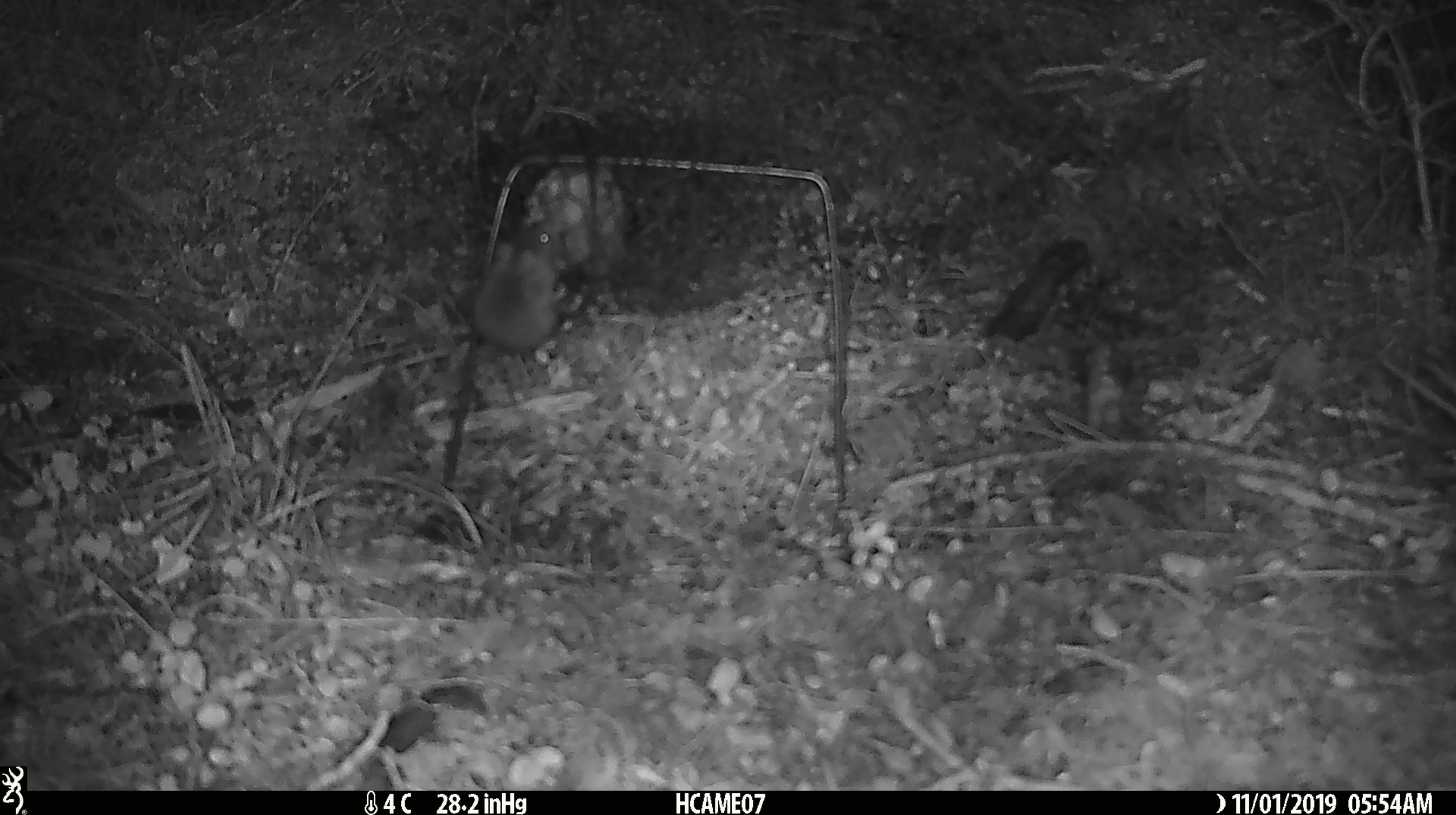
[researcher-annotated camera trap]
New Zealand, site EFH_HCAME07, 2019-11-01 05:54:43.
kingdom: Animalia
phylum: Chordata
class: Mammalia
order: Rodentia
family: Muridae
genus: Mus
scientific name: Mus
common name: mouse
Mouse (Mus).